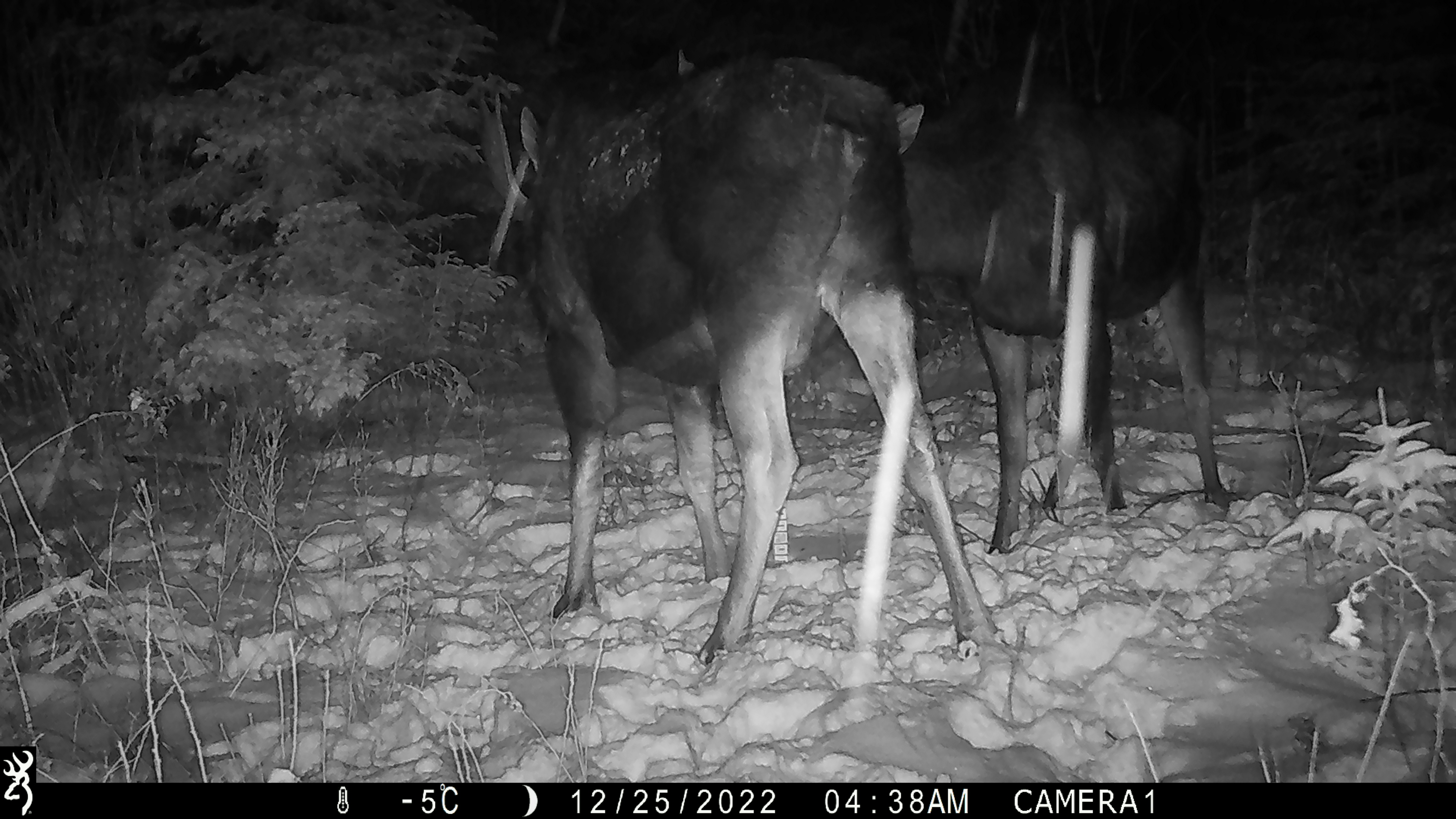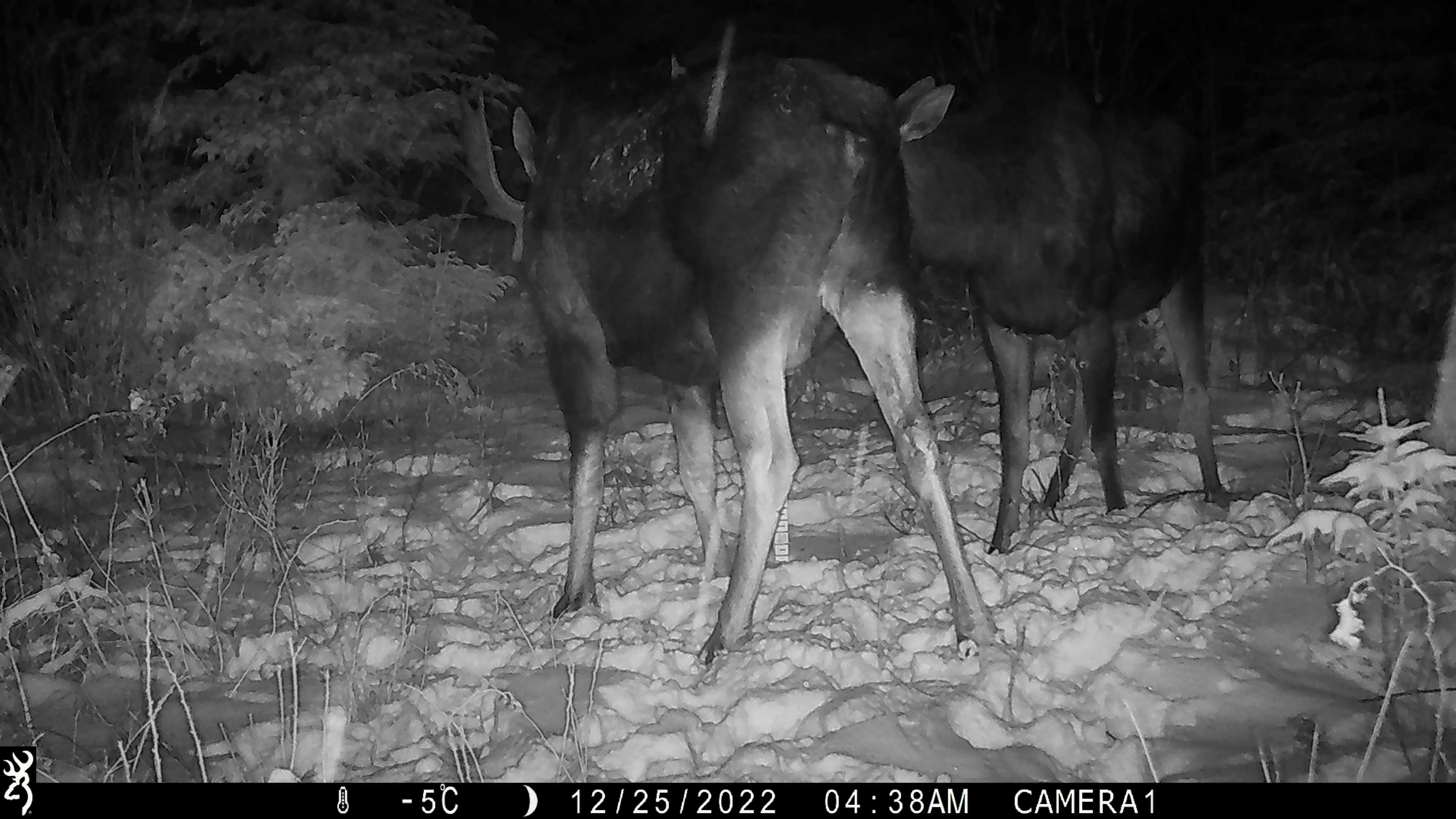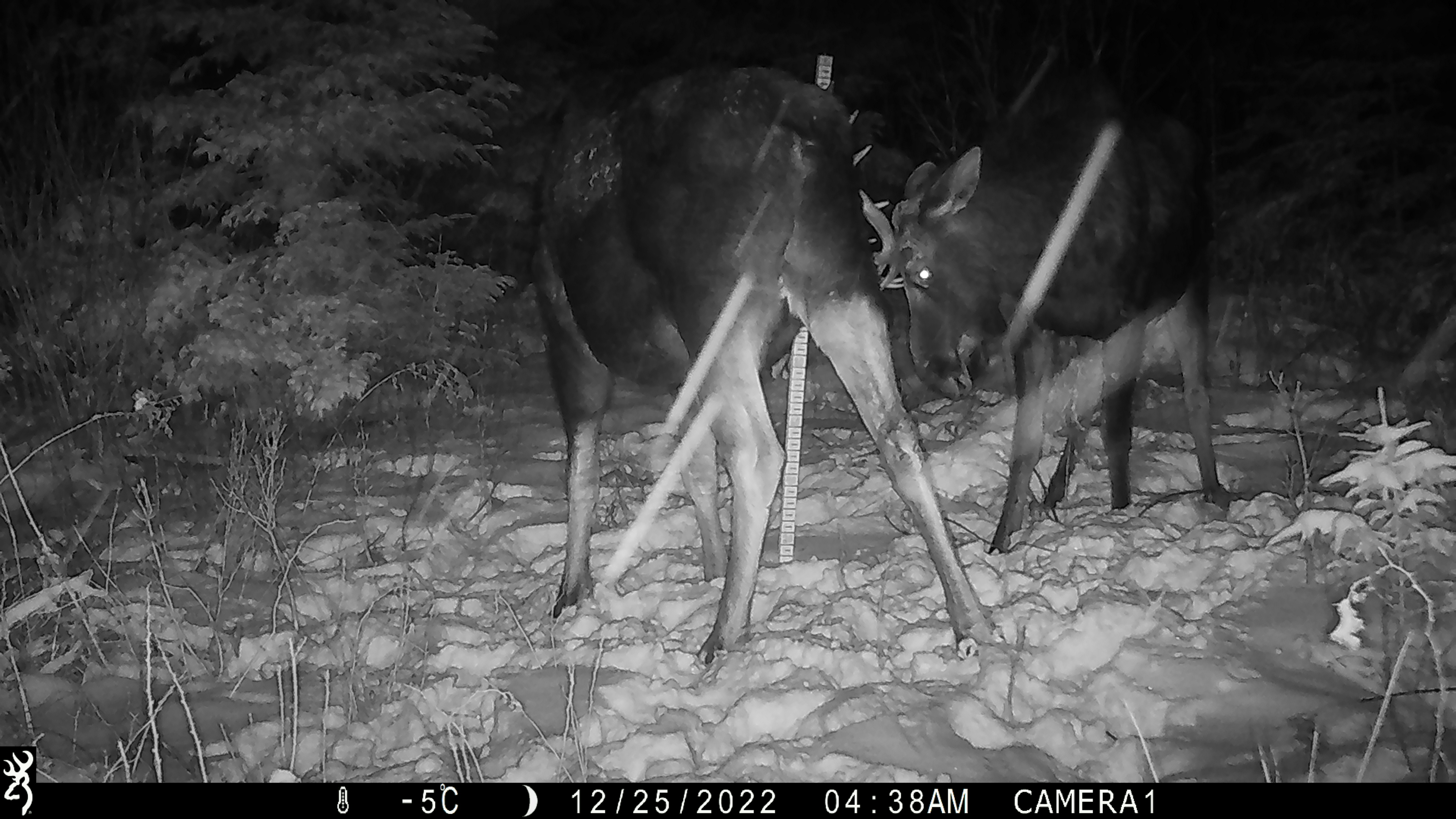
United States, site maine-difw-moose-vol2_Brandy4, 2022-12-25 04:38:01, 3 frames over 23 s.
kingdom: Animalia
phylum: Chordata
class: Mammalia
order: Artiodactyla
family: Cervidae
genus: Alces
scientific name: Alces alces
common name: moose